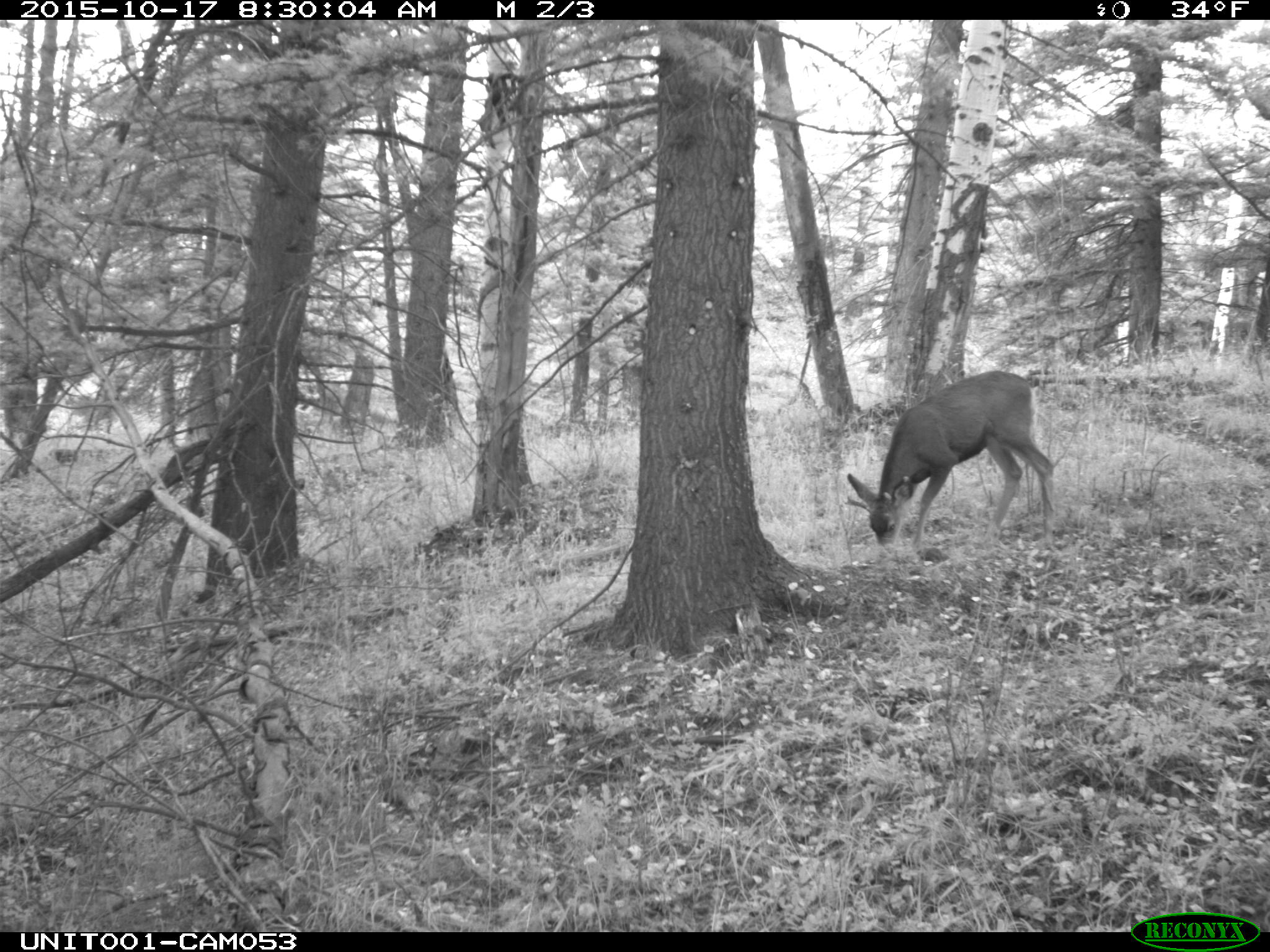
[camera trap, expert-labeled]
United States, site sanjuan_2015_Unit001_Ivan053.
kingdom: Animalia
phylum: Chordata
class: Mammalia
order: Artiodactyla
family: Cervidae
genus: Odocoileus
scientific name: Odocoileus hemionus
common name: mule deer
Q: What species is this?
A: Odocoileus hemionus (mule deer).